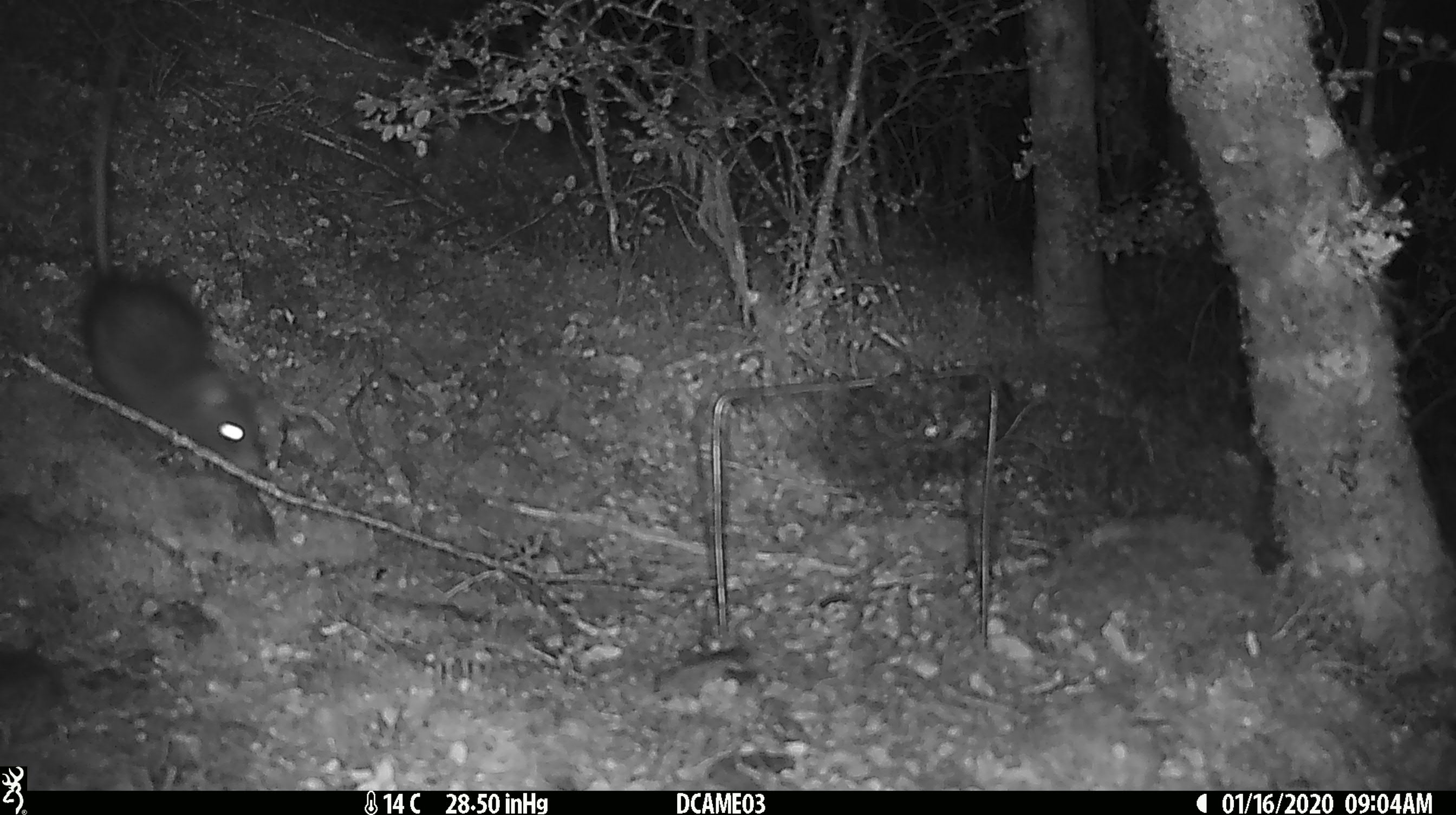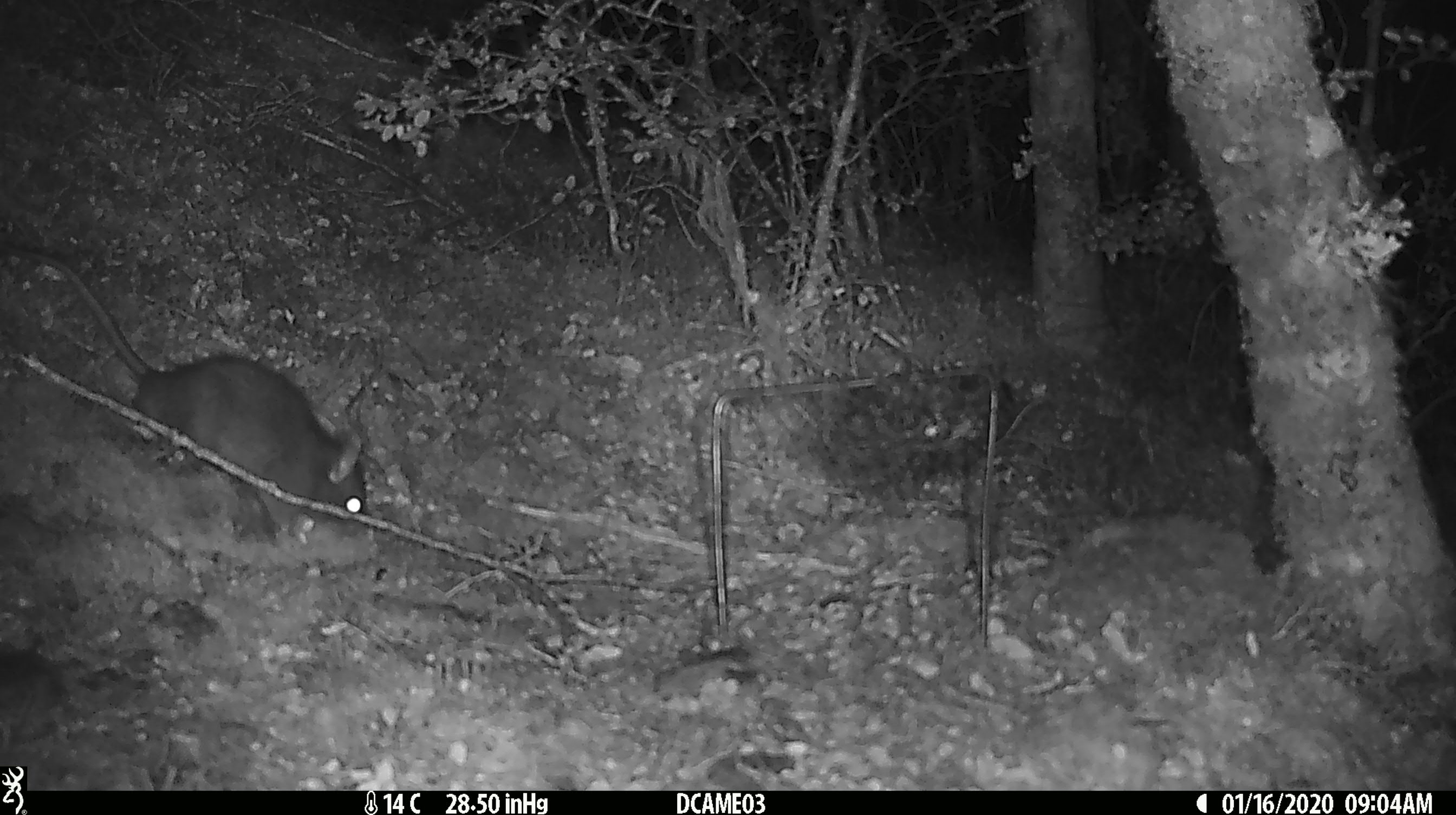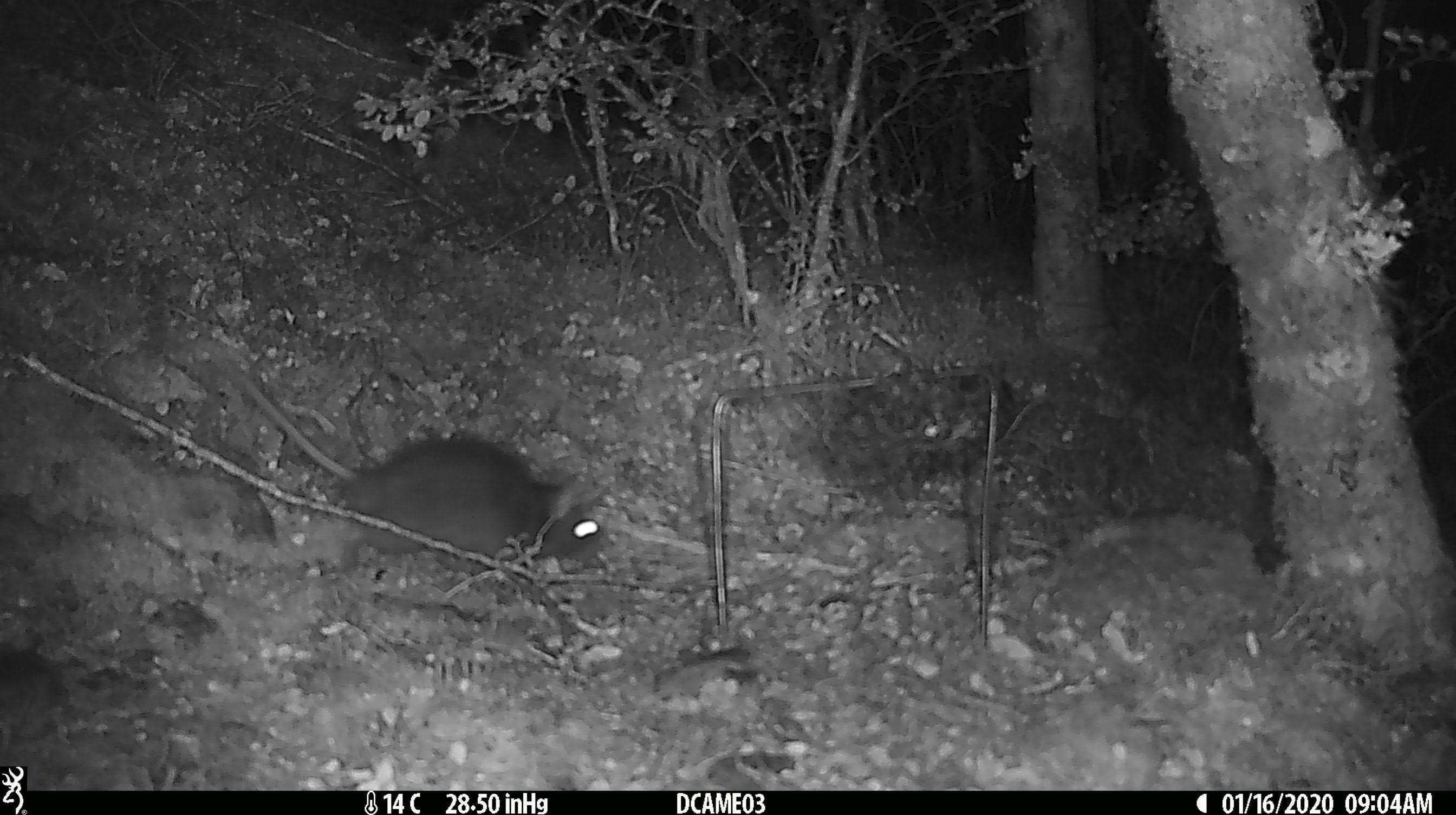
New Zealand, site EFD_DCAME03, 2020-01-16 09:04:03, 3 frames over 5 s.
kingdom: Animalia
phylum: Chordata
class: Mammalia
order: Rodentia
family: Muridae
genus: Rattus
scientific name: Rattus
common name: rat